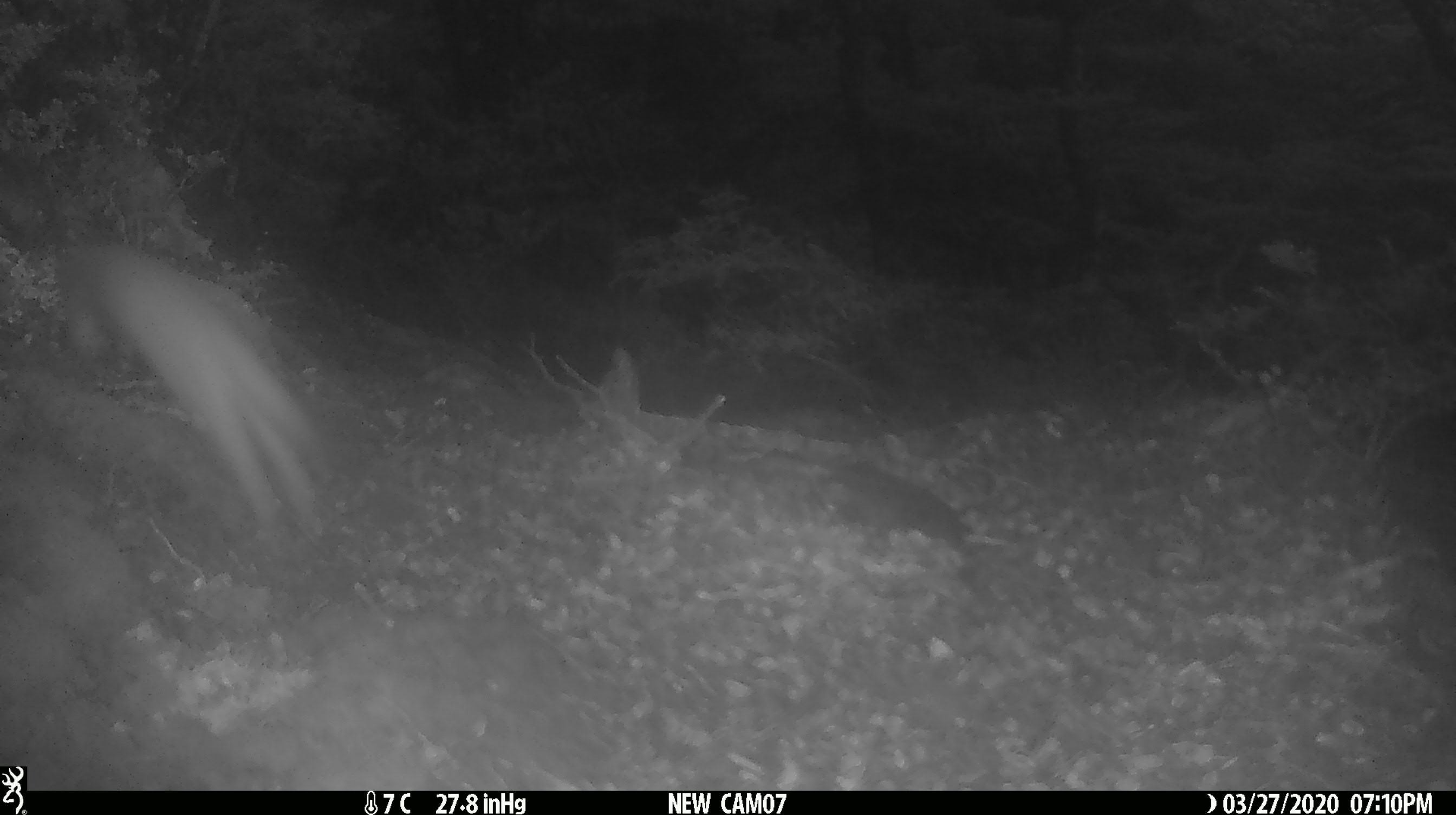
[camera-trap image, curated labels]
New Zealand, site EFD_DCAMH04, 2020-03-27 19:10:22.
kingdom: Animalia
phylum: Chordata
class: Mammalia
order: Carnivora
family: Mustelidae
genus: Mustela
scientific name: Mustela erminea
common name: stoat